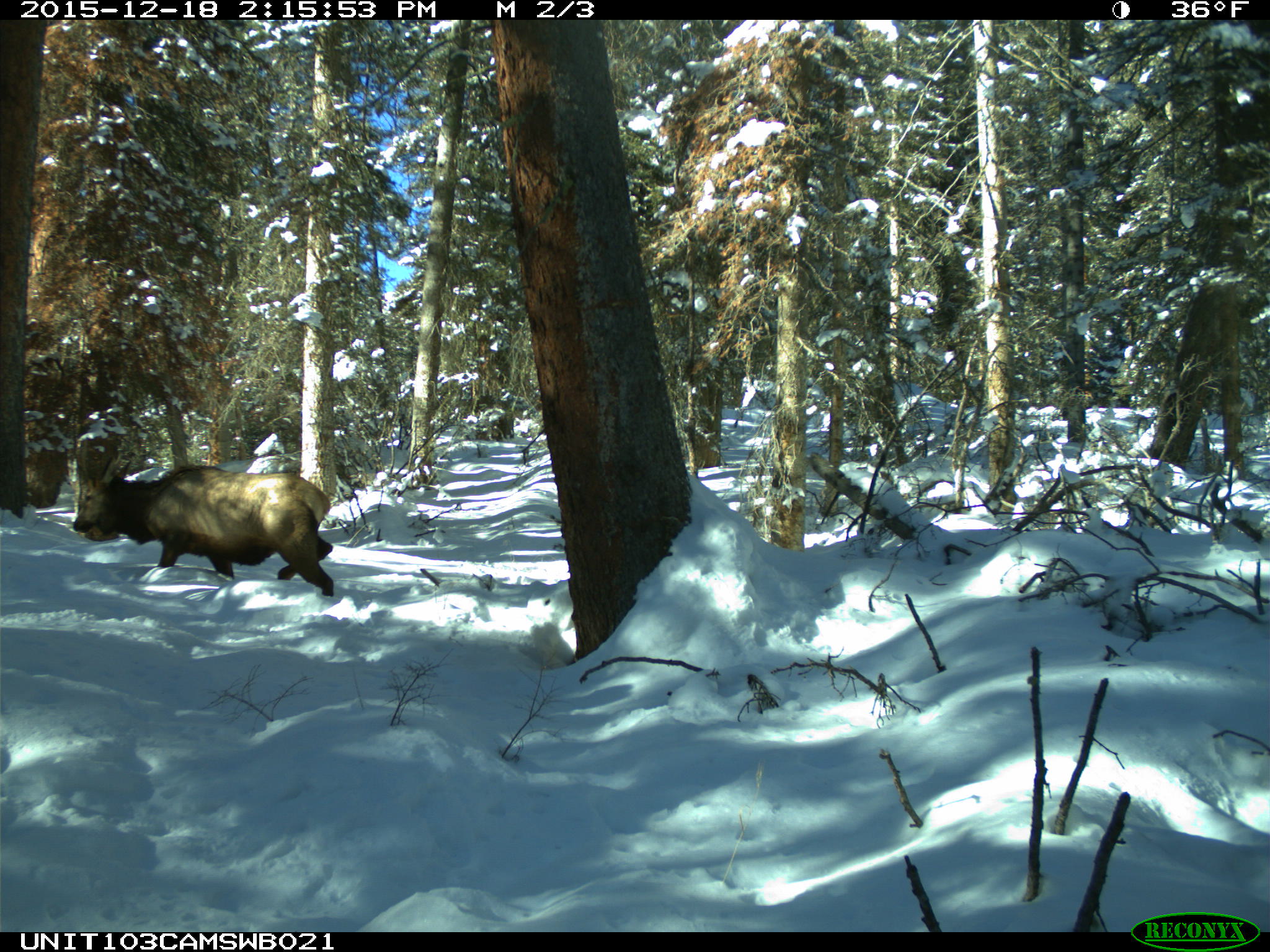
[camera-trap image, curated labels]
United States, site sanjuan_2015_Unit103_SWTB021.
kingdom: Animalia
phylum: Chordata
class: Mammalia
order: Artiodactyla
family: Cervidae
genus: Cervus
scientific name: Cervus elaphus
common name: red deer